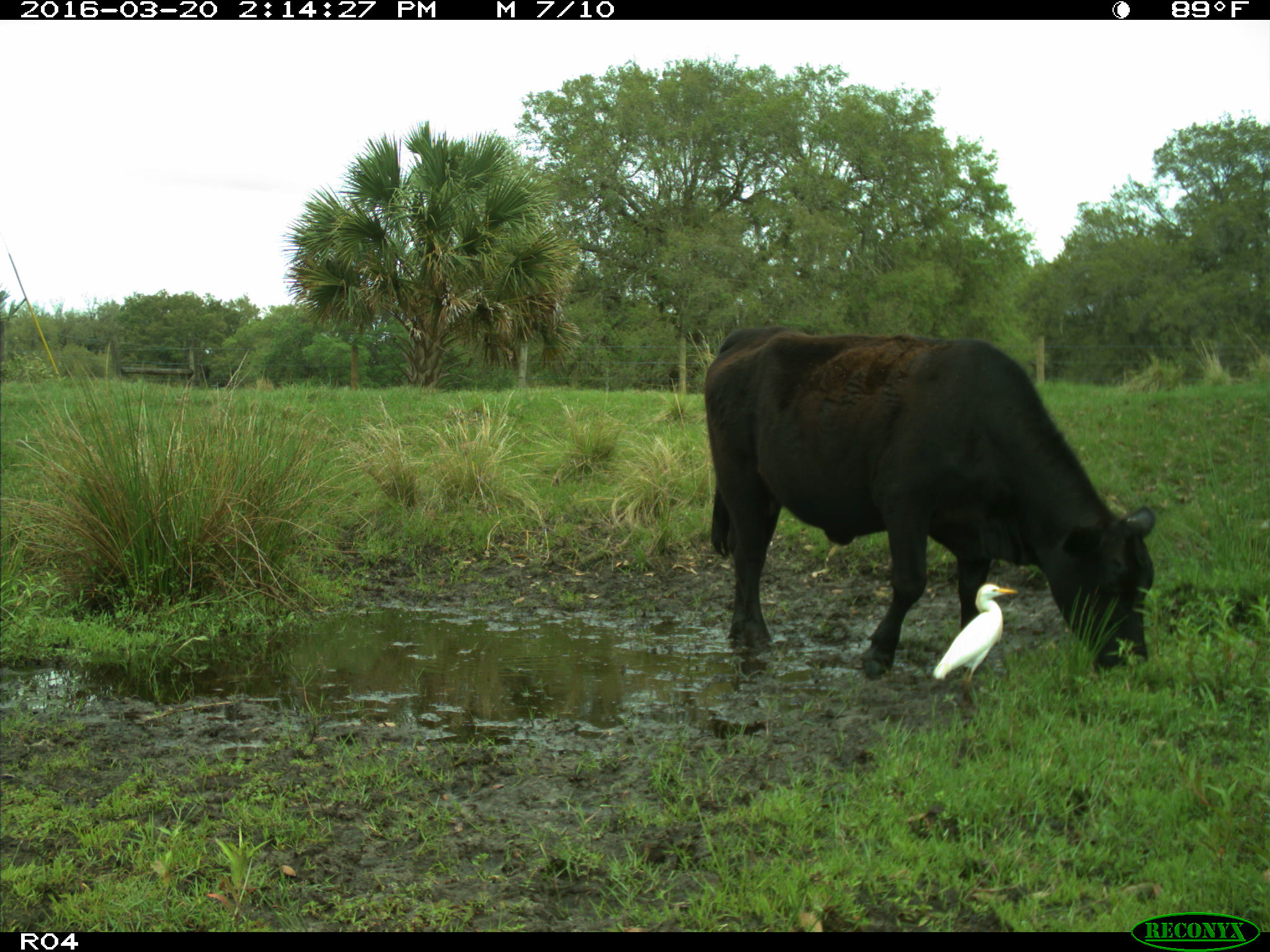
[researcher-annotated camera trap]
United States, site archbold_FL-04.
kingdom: Animalia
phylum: Chordata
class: Mammalia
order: Artiodactyla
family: Bovidae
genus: Bos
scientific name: Bos taurus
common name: domestic cow